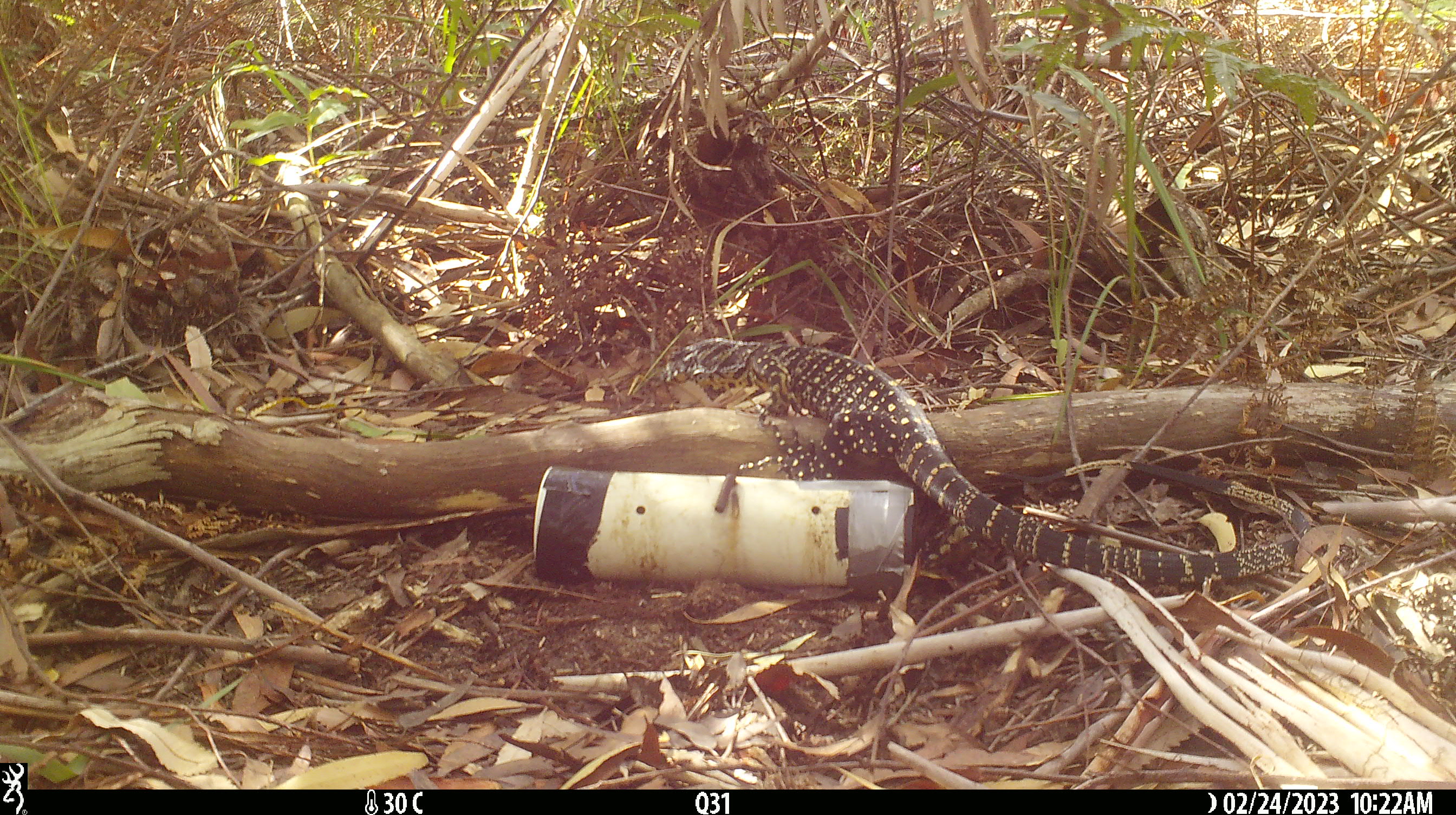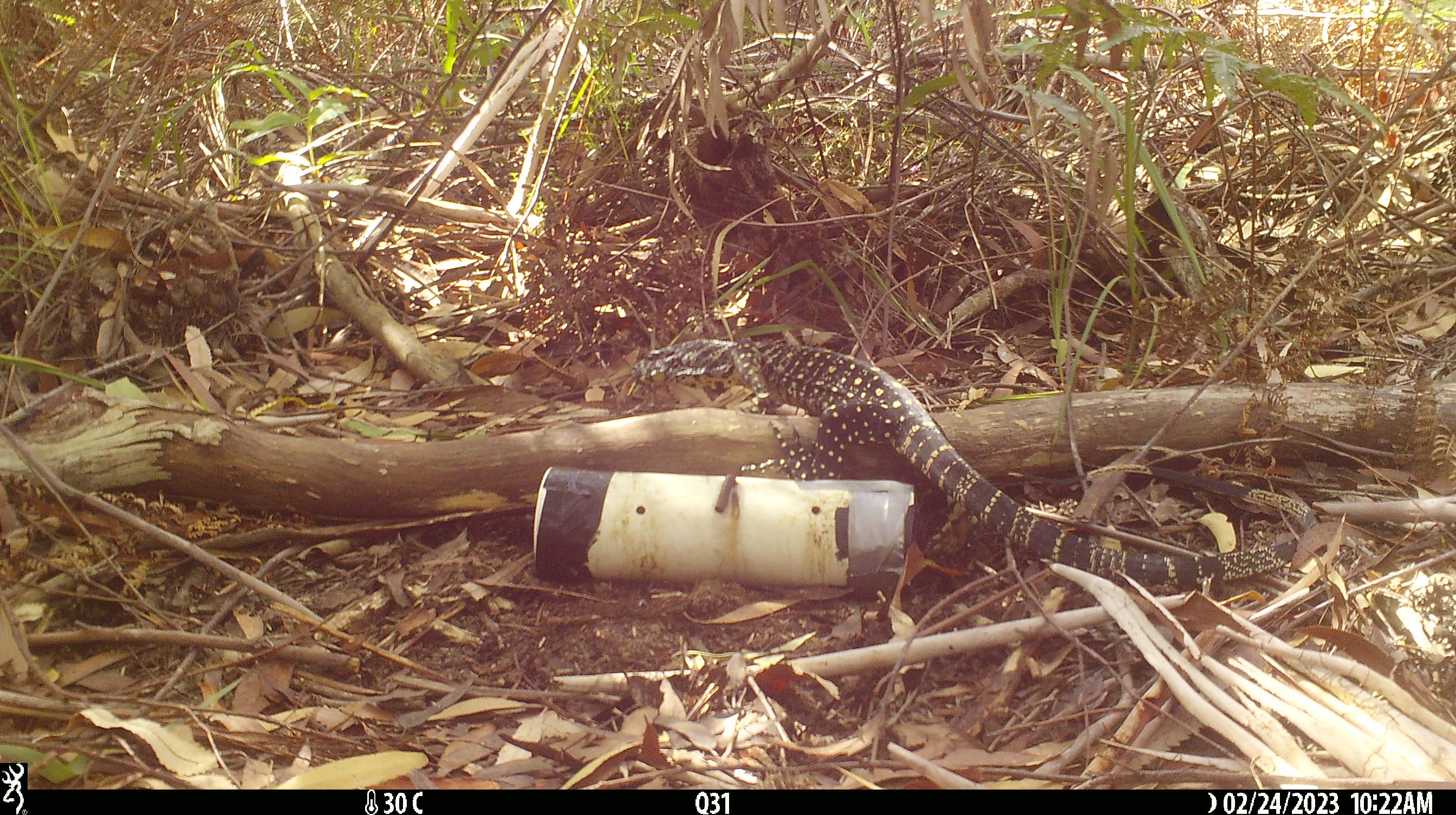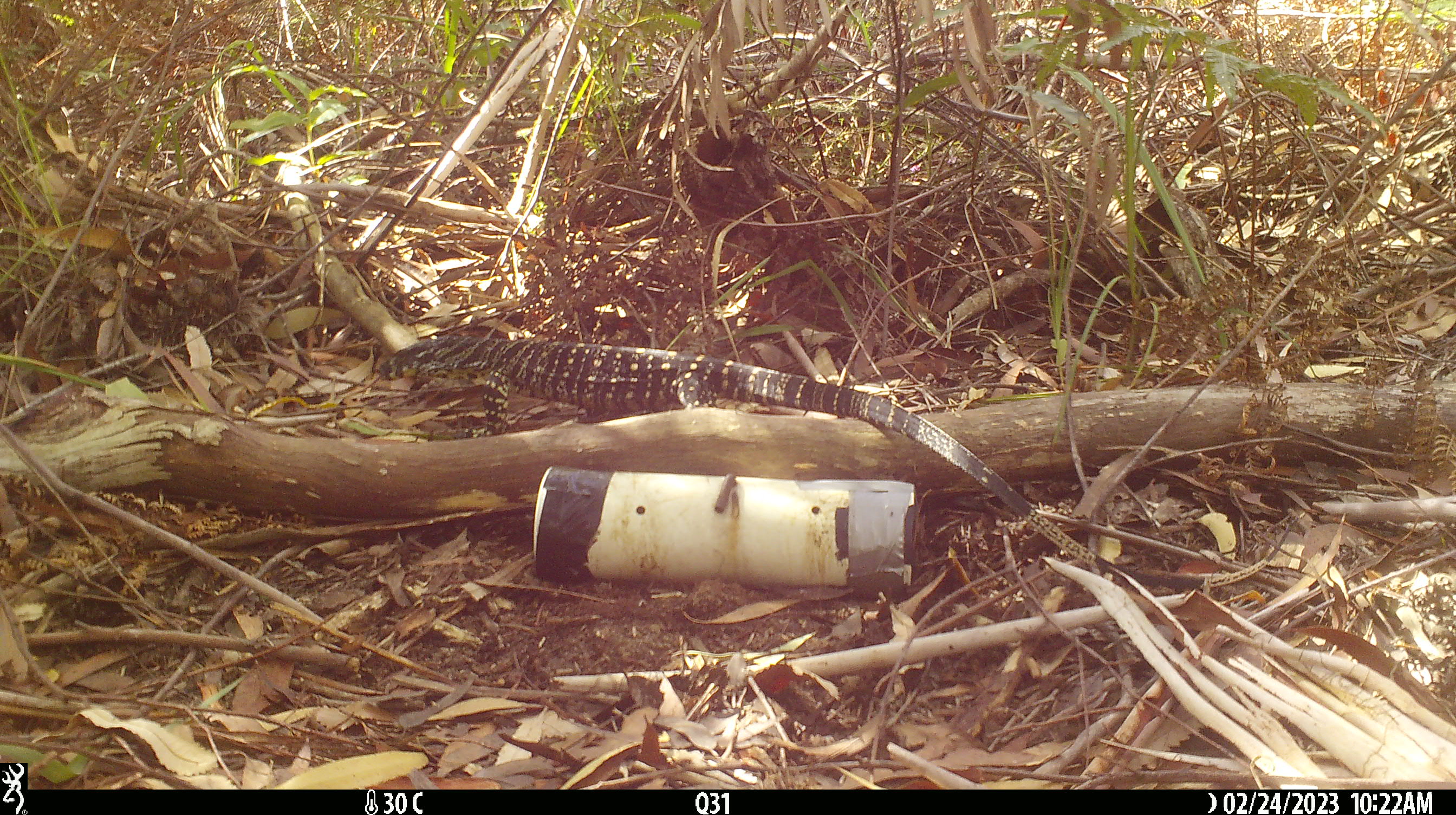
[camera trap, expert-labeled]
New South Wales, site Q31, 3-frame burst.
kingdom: Animalia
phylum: Chordata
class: Reptilia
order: Squamata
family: Varanidae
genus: Varanus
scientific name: Varanus varius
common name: lace monitor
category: goanna